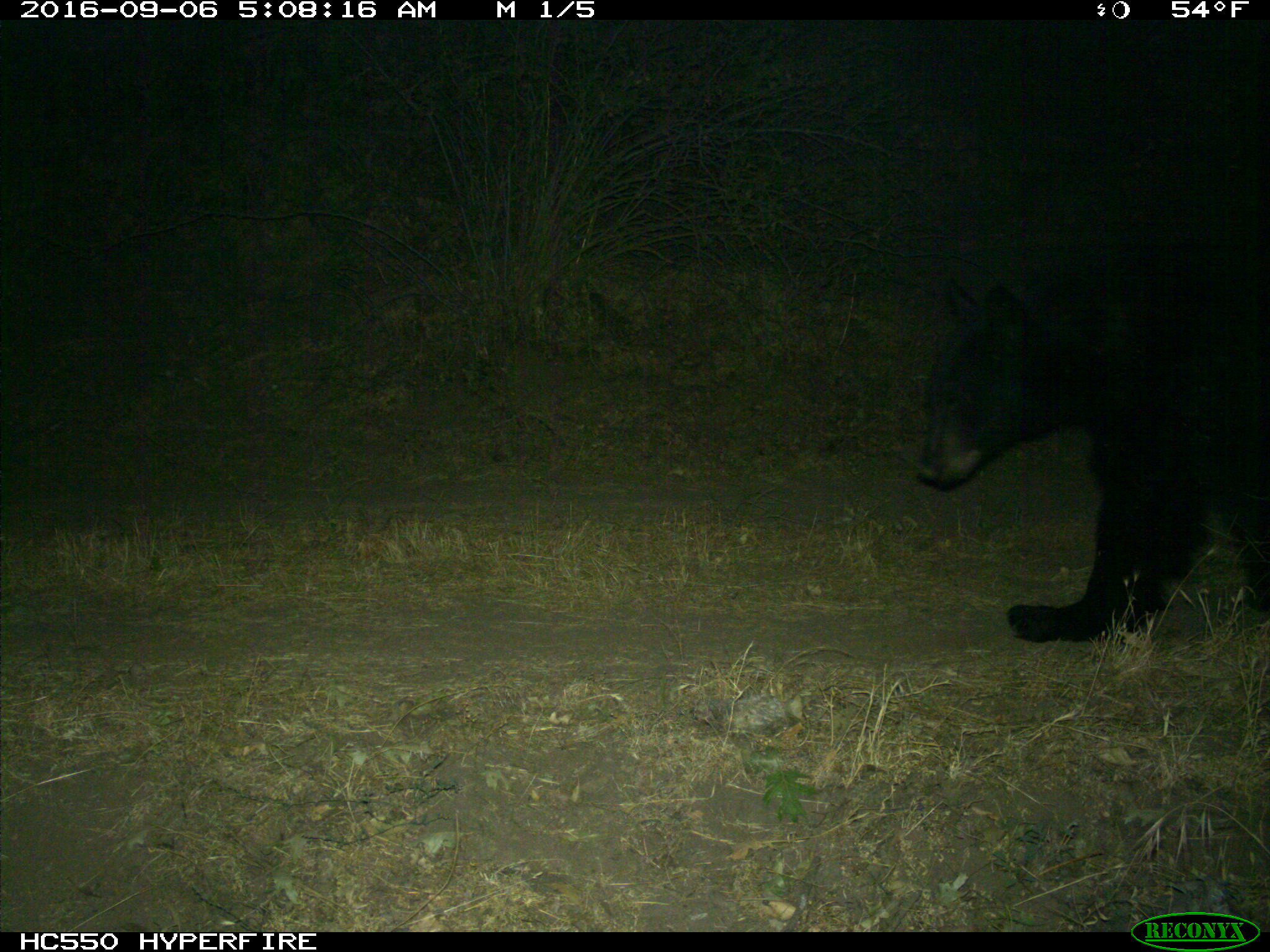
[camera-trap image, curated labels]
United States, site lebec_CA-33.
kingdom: Animalia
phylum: Chordata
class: Mammalia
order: Carnivora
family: Ursidae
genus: Ursus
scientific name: Ursus americanus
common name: american black bear